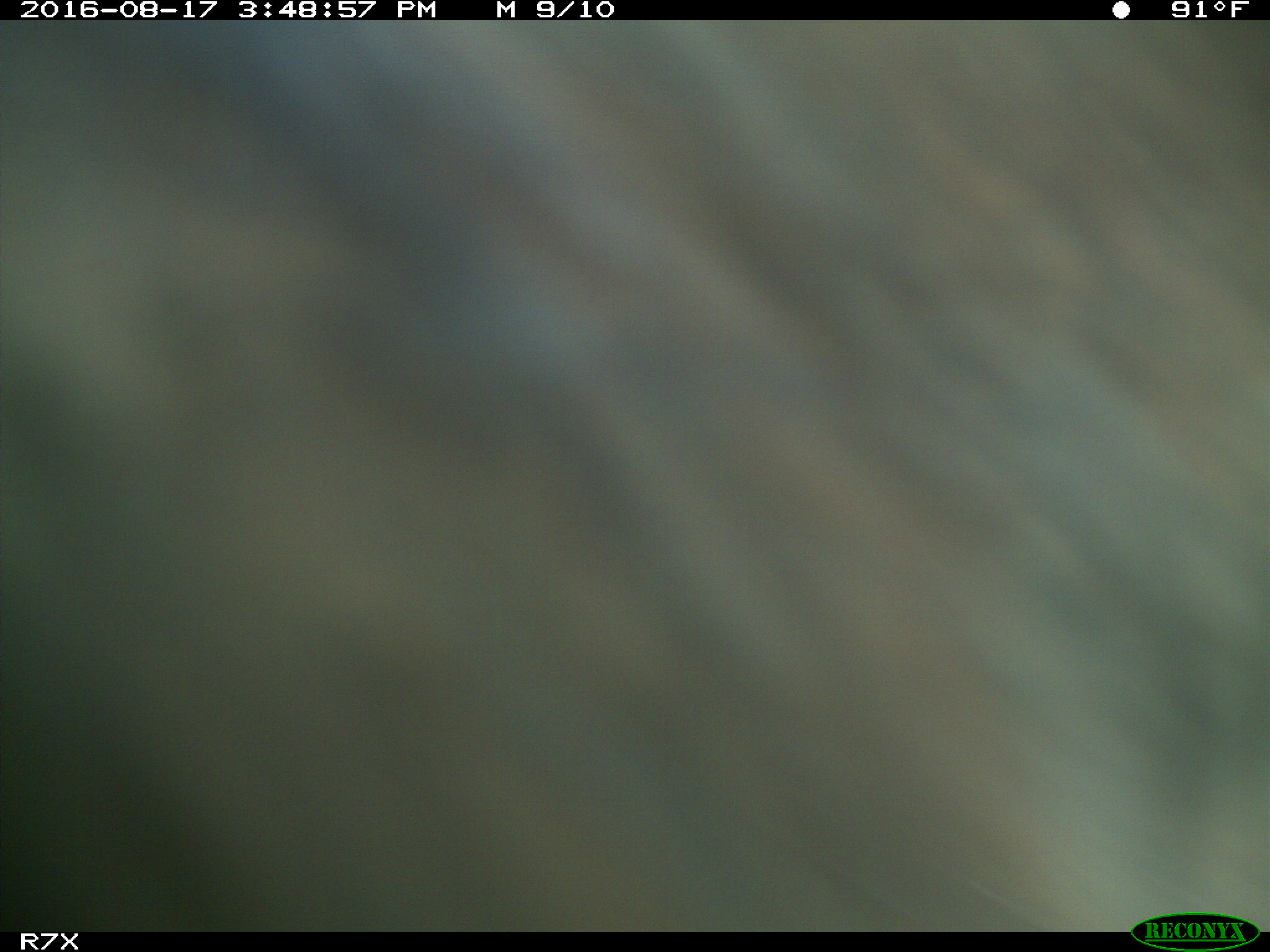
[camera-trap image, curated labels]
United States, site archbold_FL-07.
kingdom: Animalia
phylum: Chordata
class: Mammalia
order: Artiodactyla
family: Bovidae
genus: Bos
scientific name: Bos taurus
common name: domestic cow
Bos taurus (domestic cow).